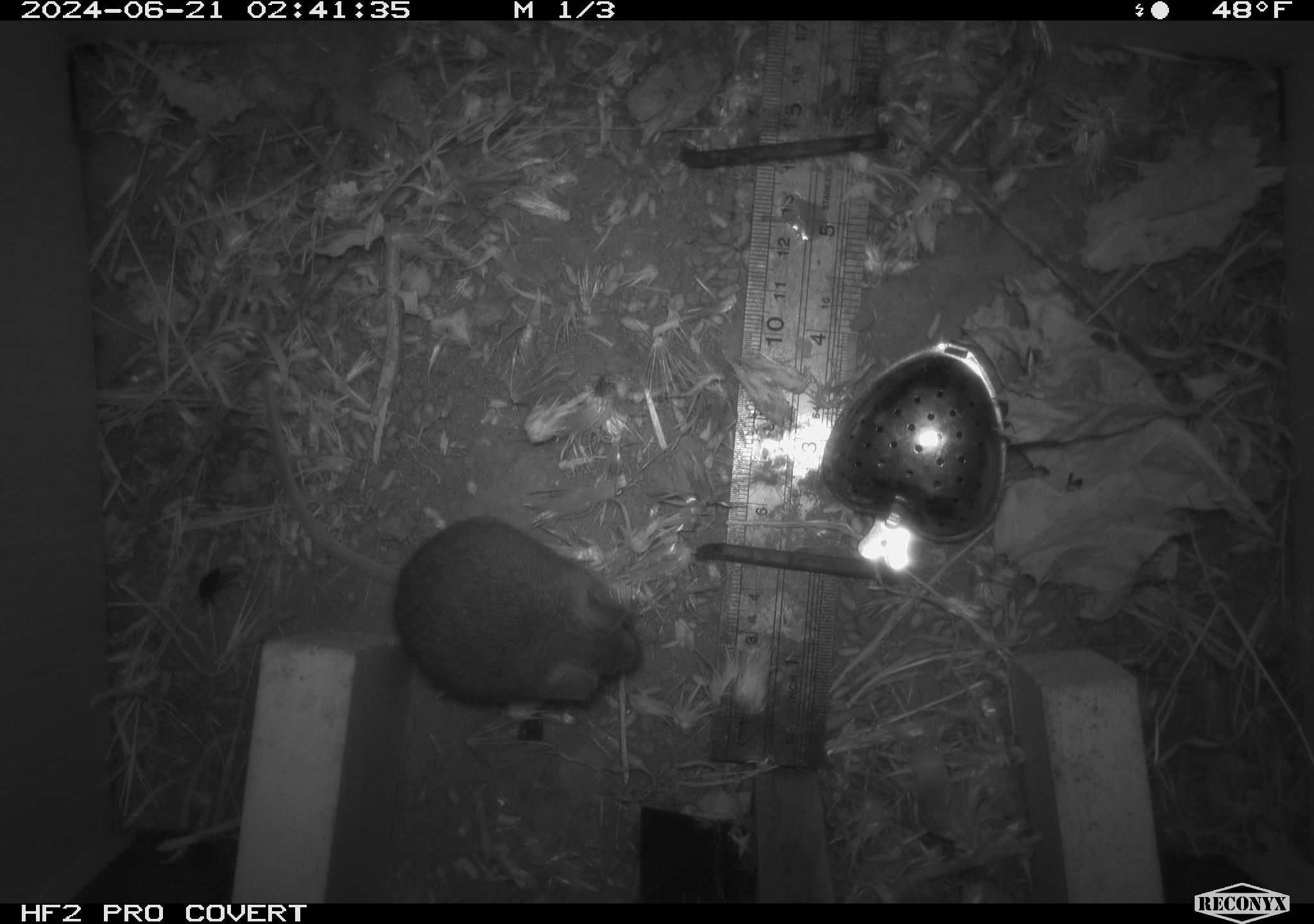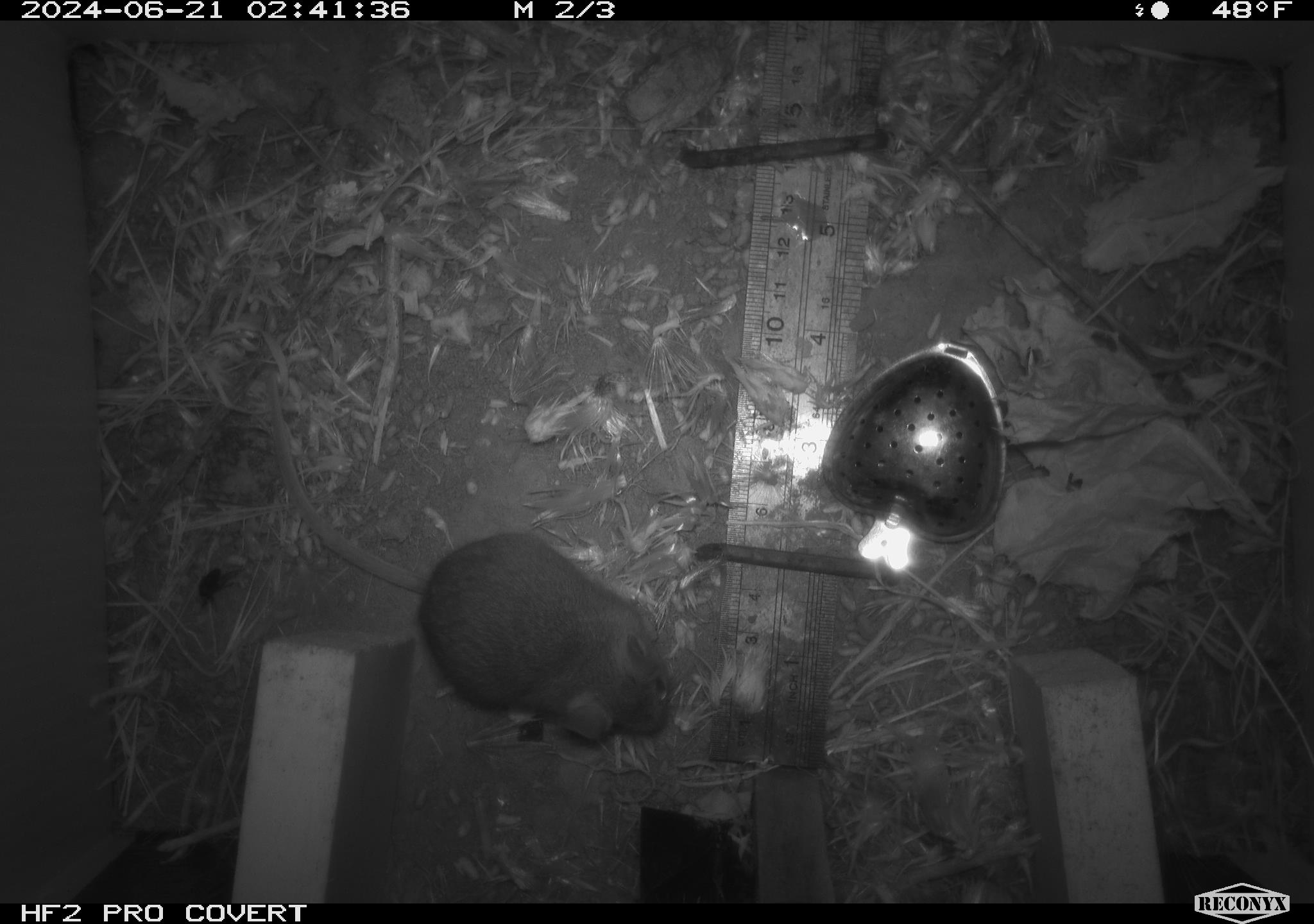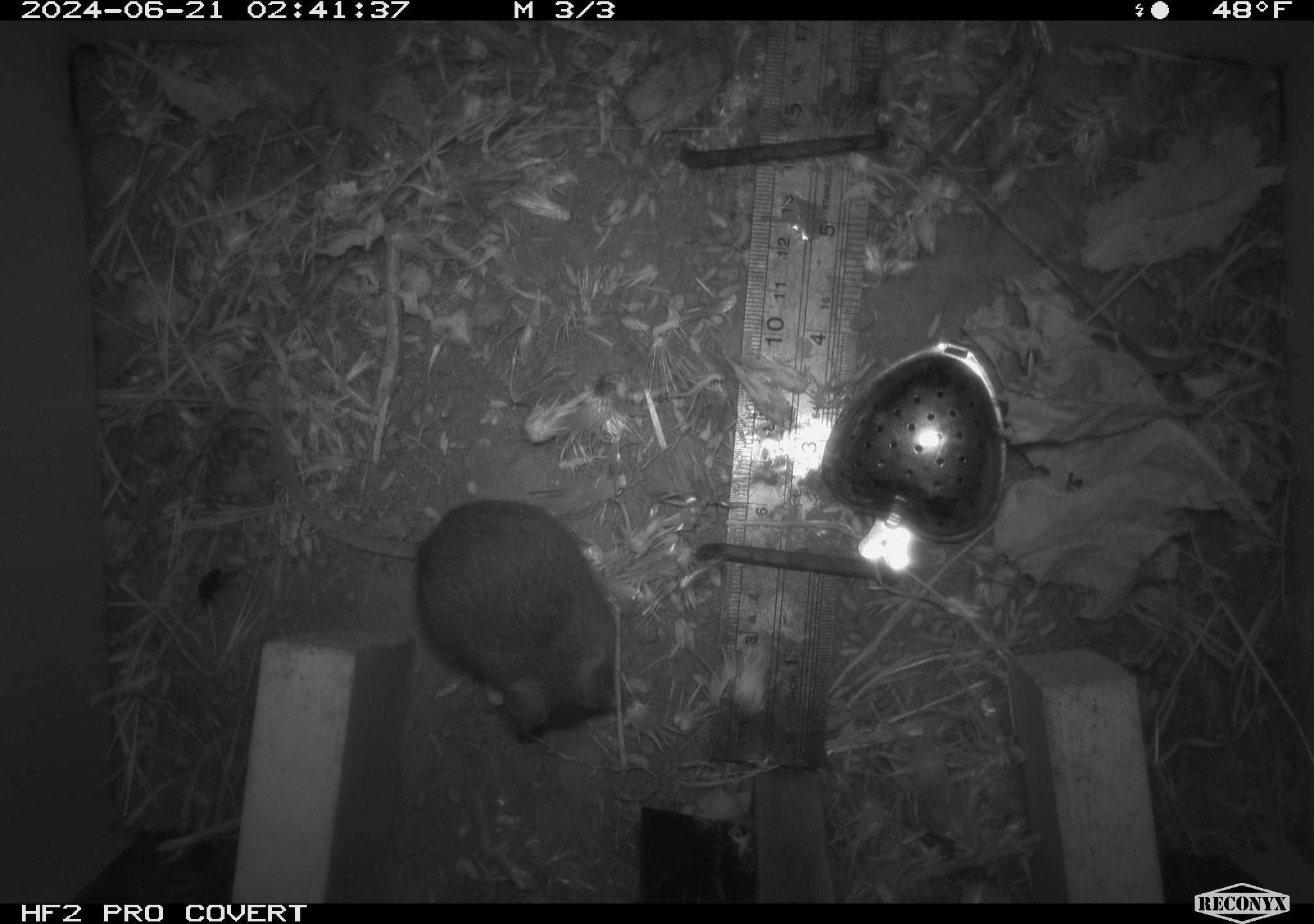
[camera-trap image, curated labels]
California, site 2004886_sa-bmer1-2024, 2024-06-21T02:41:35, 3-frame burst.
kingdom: Animalia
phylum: Chordata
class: Mammalia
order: Rodentia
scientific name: Rodentia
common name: mouse species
Mouse species (Rodentia).